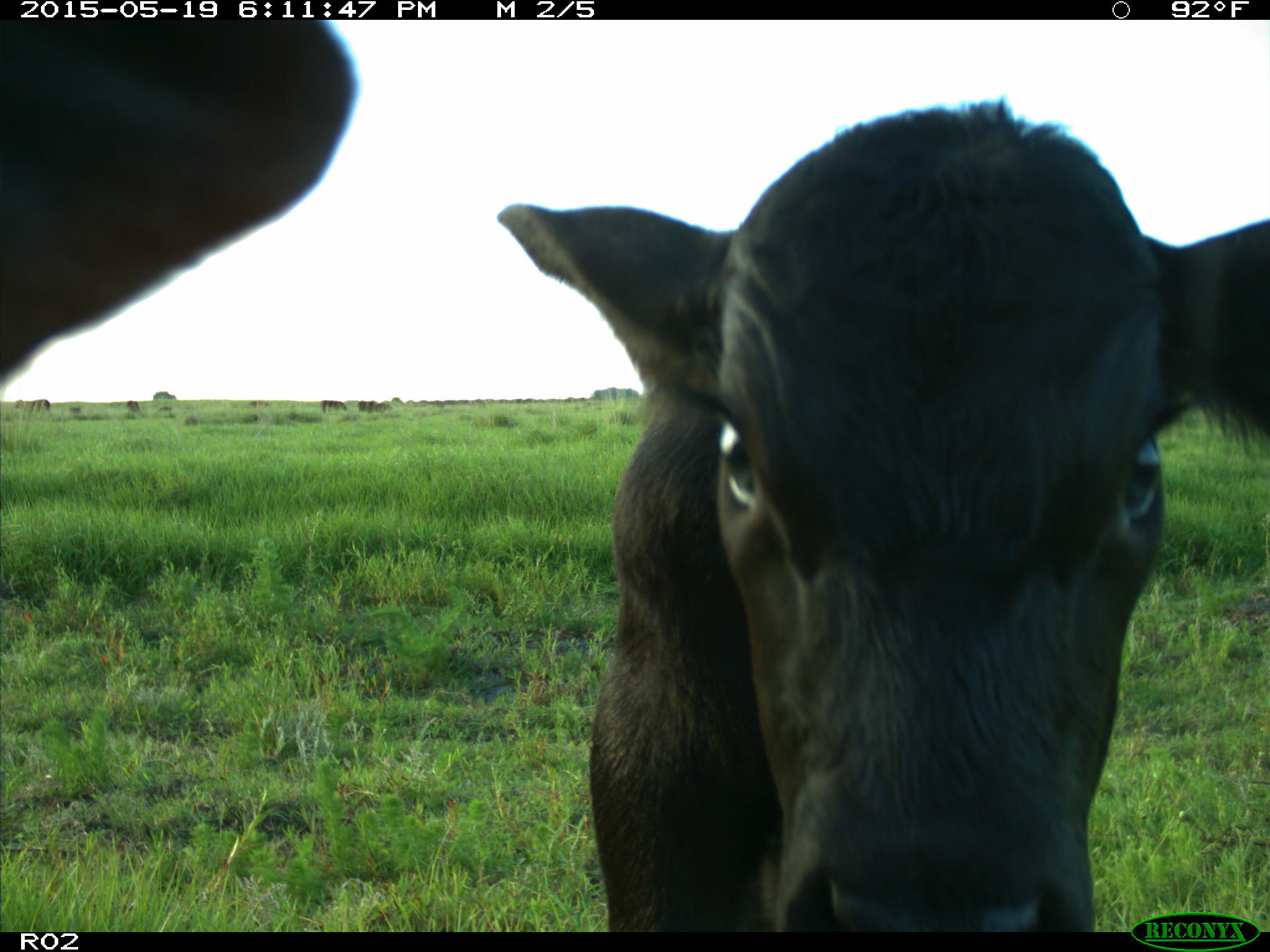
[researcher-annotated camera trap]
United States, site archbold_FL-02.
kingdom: Animalia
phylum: Chordata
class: Mammalia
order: Artiodactyla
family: Bovidae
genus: Bos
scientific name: Bos taurus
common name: domestic cow